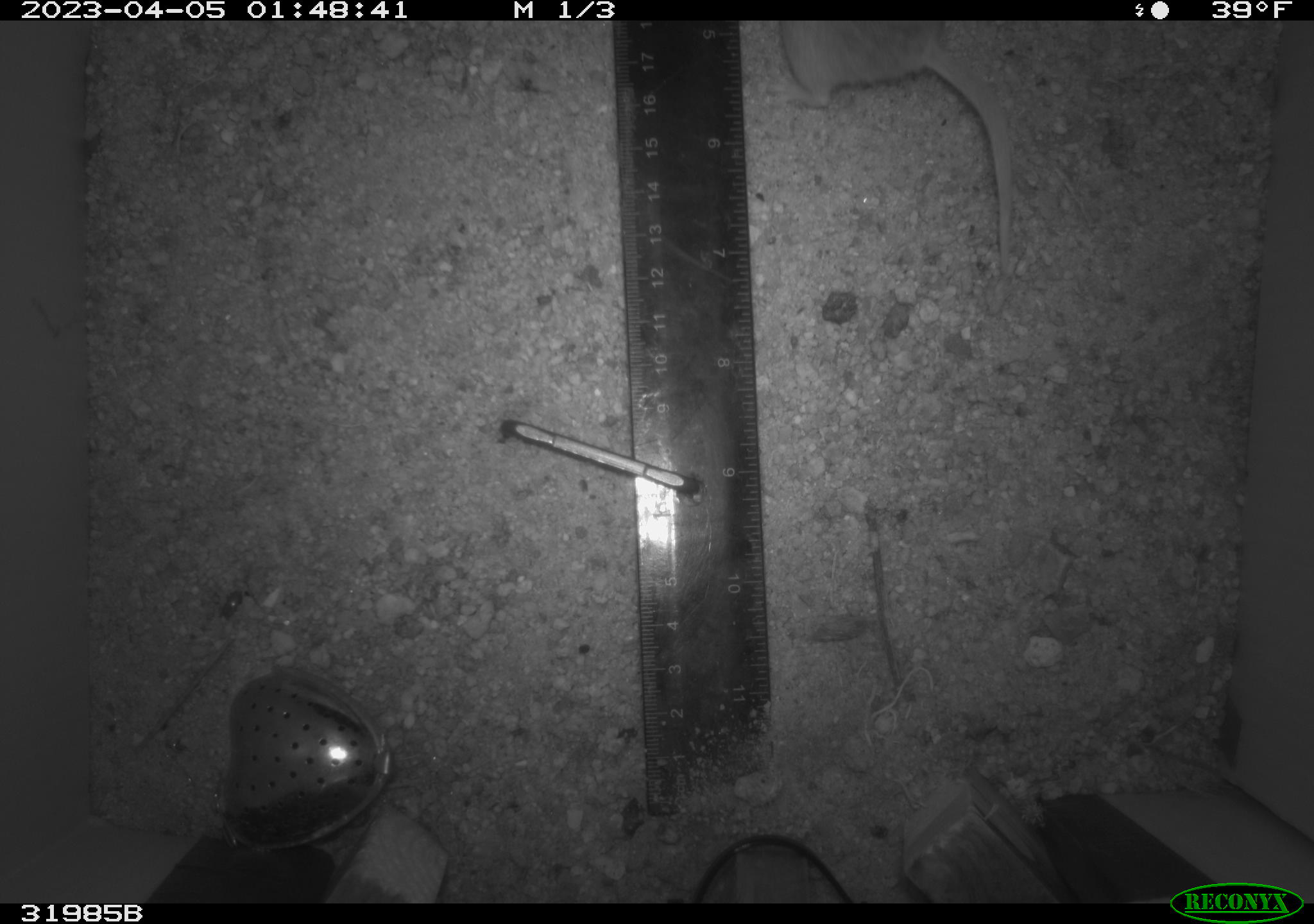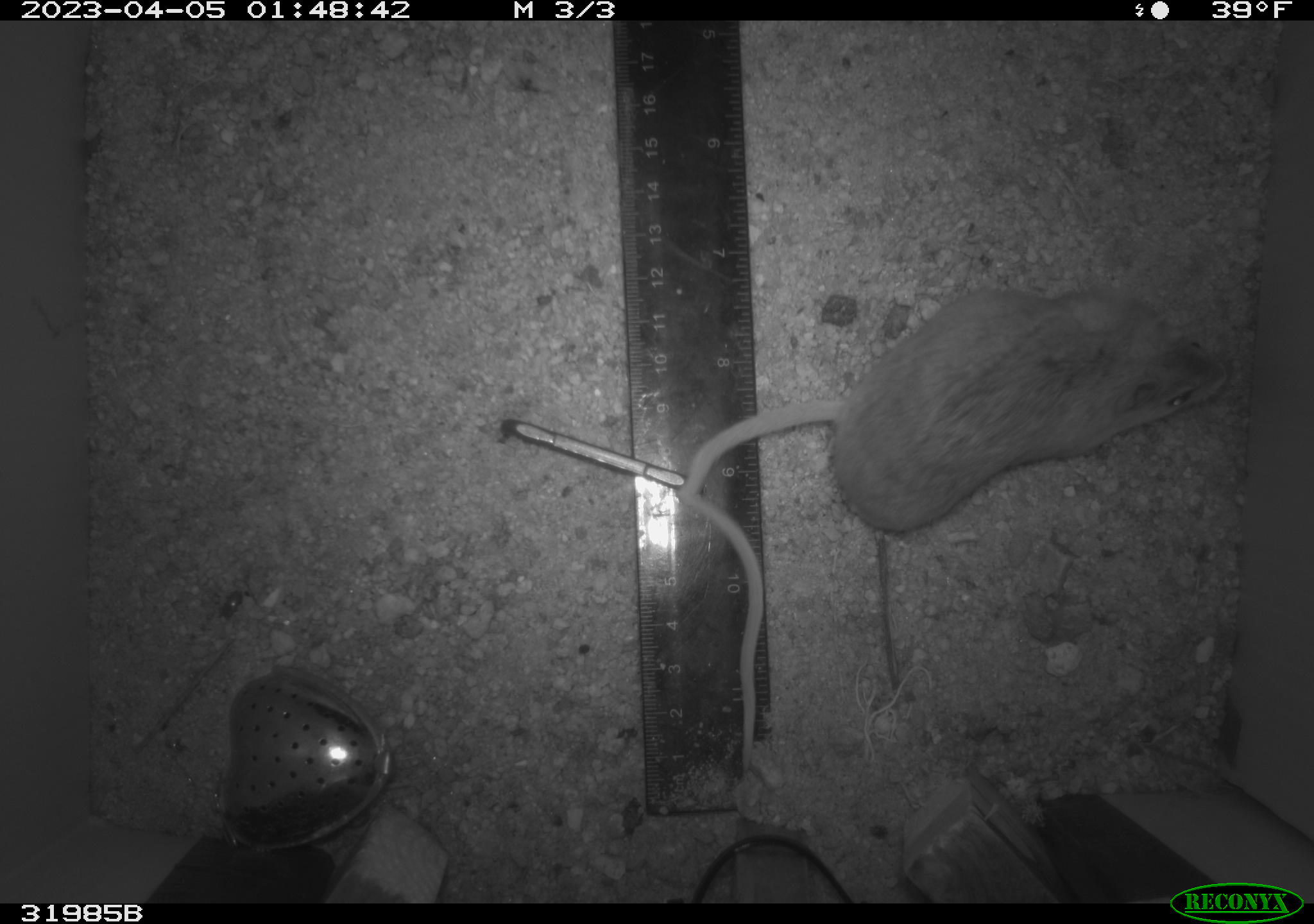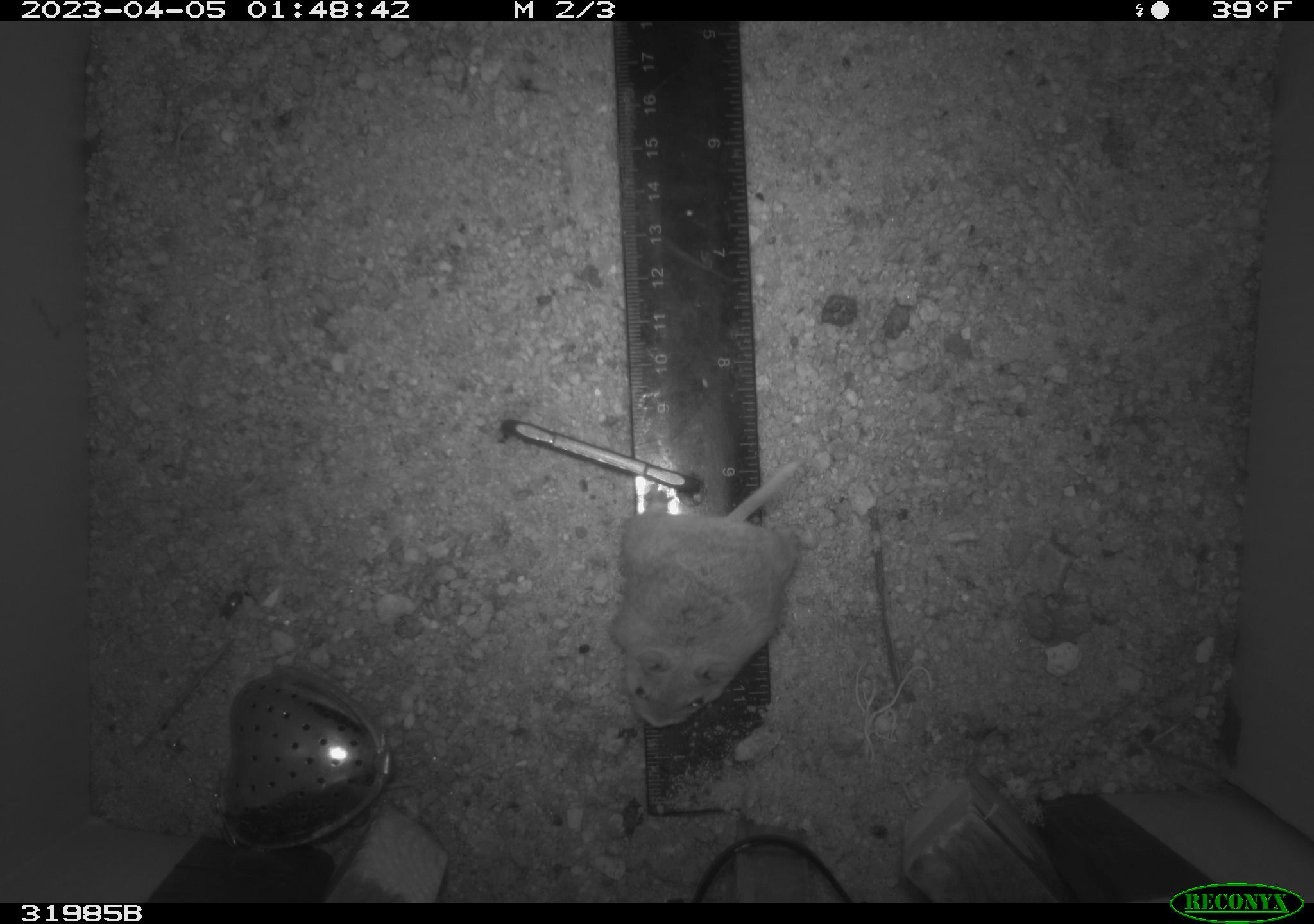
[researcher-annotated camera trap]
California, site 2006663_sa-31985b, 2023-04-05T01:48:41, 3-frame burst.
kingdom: Animalia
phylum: Chordata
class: Mammalia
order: Rodentia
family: Cricetidae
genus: Microtus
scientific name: Microtus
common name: meadow vole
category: microtus species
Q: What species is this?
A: Microtus species (meadow vole) (Microtus).